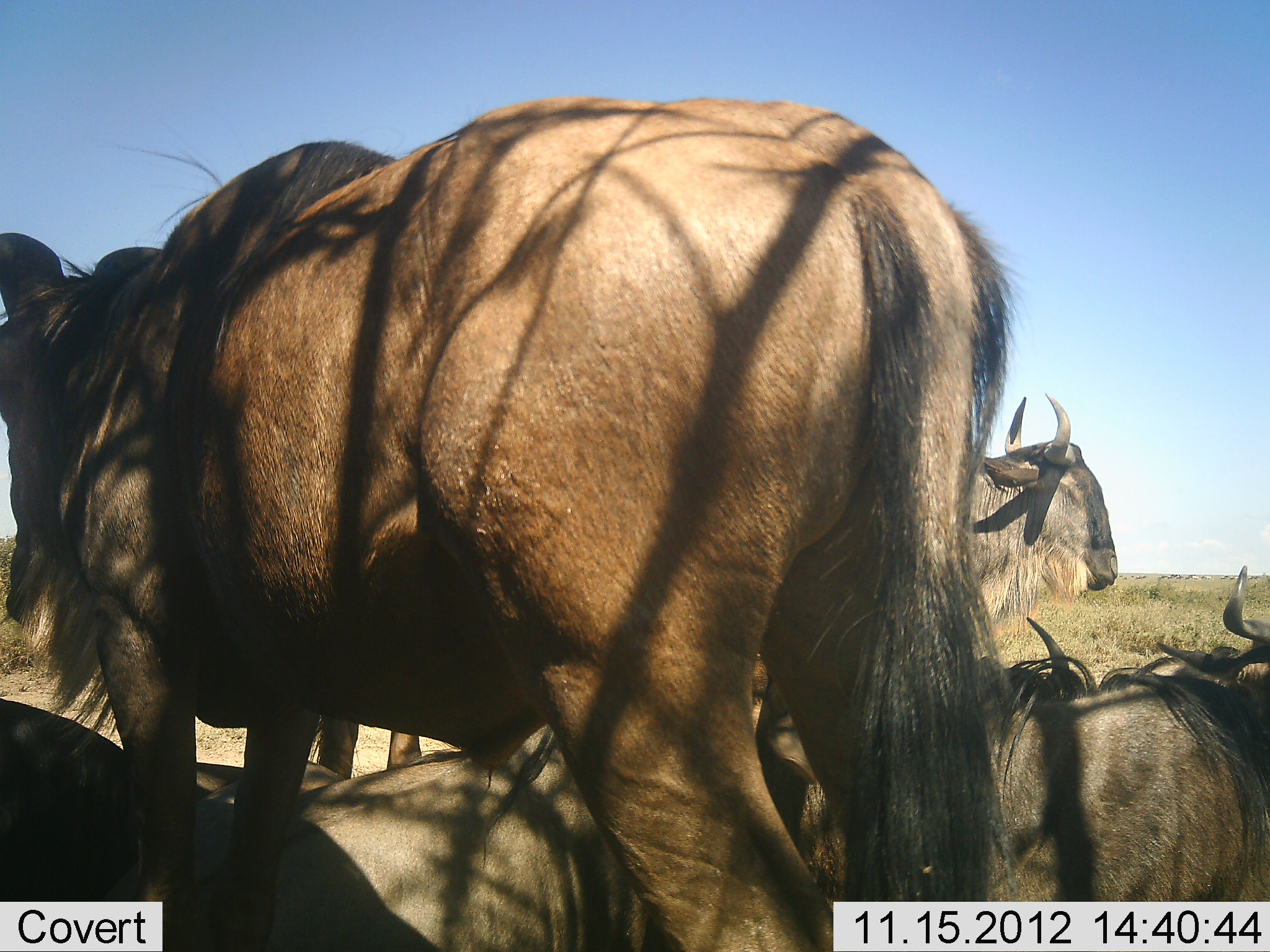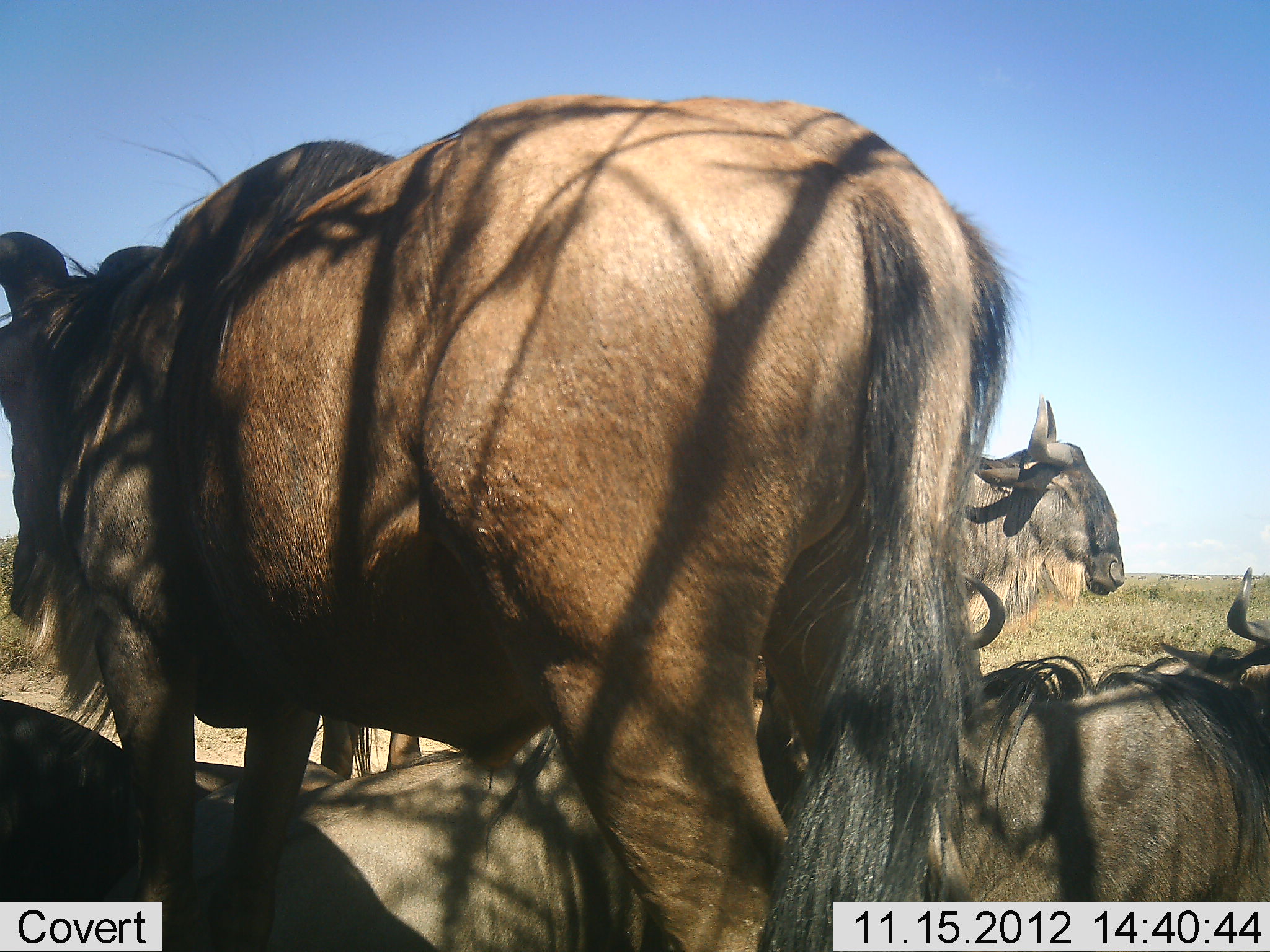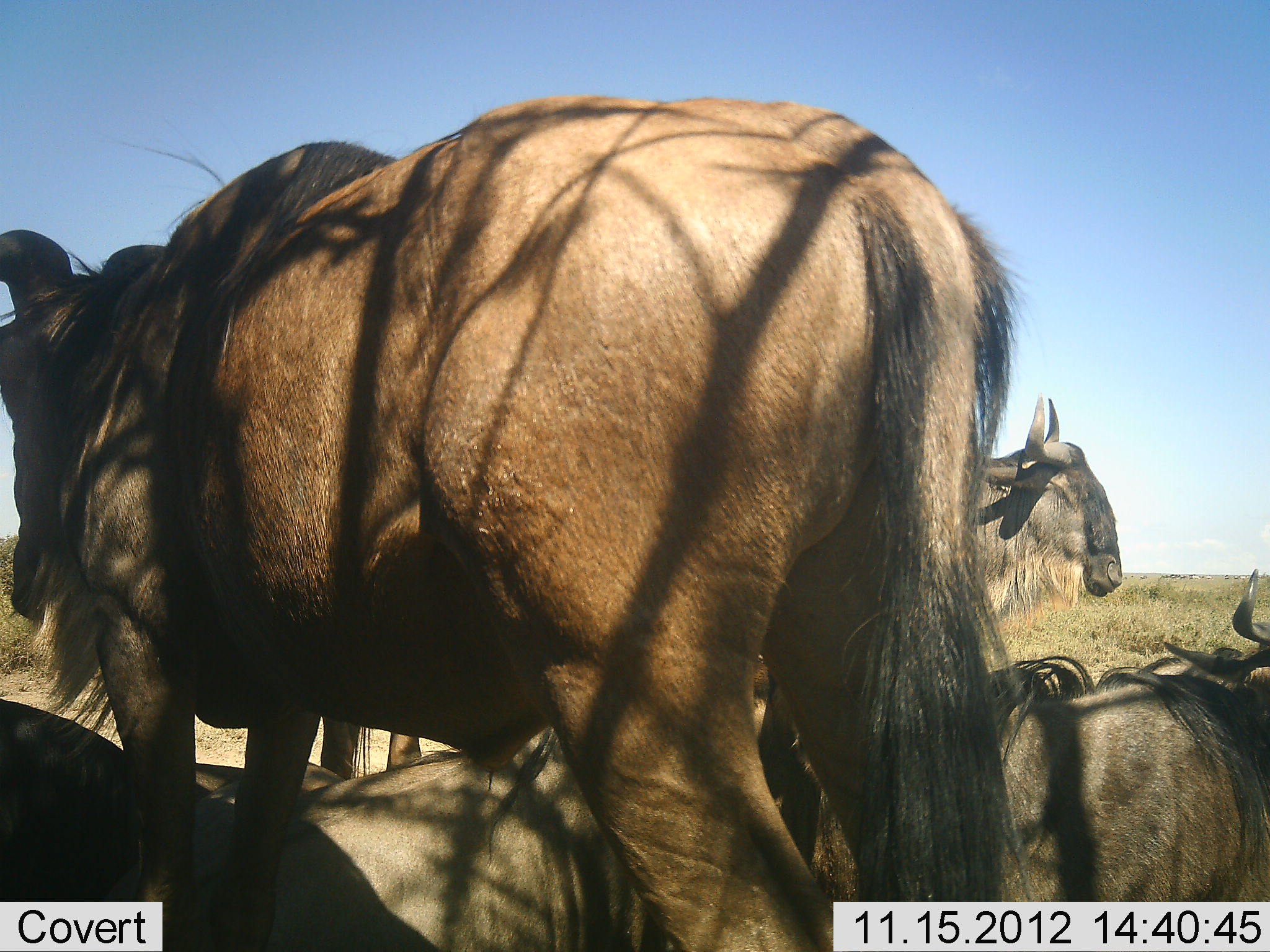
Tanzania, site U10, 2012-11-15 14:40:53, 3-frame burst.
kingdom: Animalia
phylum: Chordata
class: Mammalia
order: Artiodactyla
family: Bovidae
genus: Connochaetes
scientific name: Connochaetes taurinus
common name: blue wildebeest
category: wildebeest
Wildebeest (blue wildebeest) (Connochaetes taurinus), count 6. Behavior (volunteer vote fractions): standing 90%, resting 100%, moving 10%, interacting 20%. Young present (vote fraction): 0%. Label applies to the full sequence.